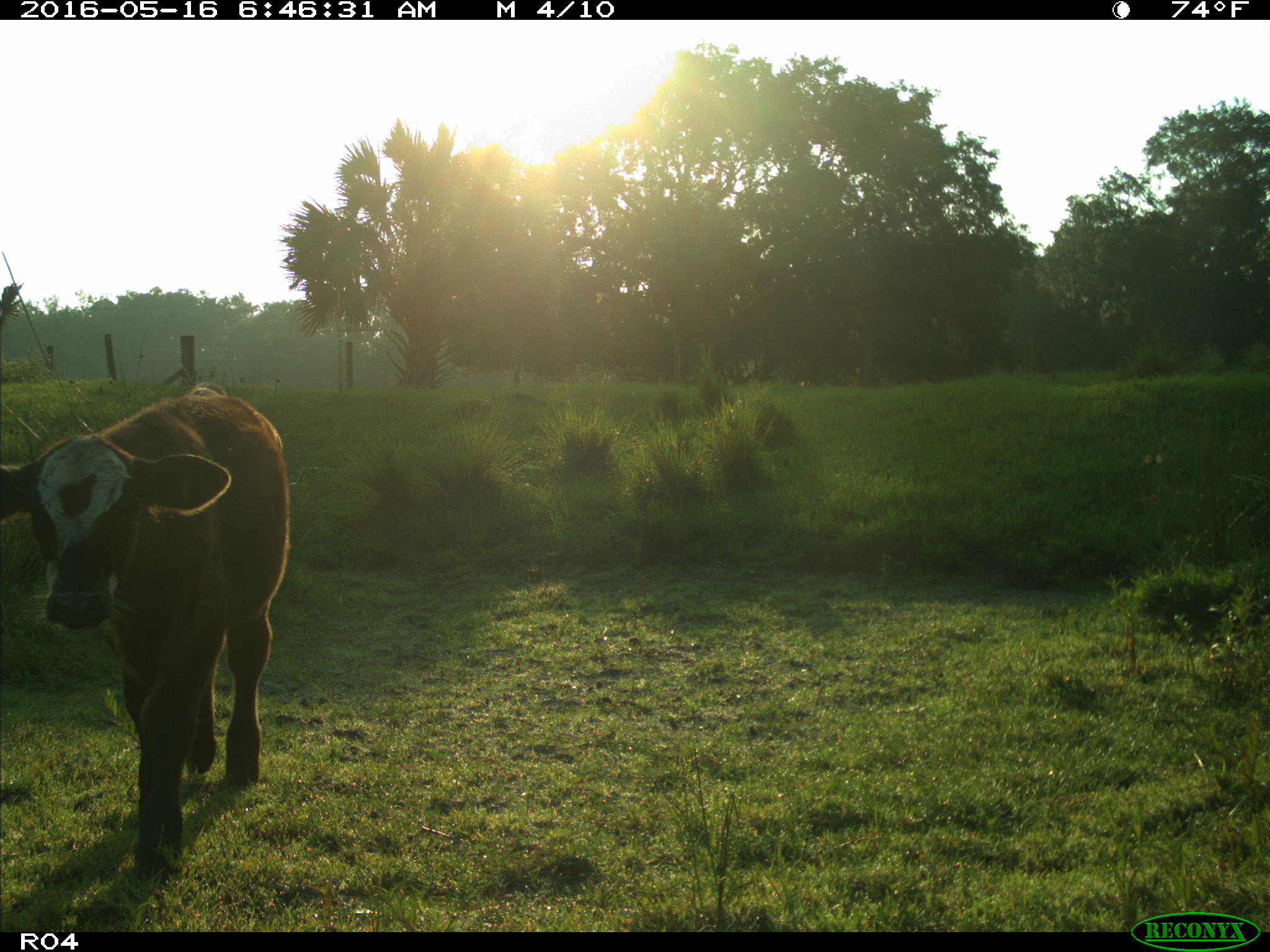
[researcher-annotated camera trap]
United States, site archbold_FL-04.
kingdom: Animalia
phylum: Chordata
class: Mammalia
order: Artiodactyla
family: Bovidae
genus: Bos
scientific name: Bos taurus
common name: domestic cow